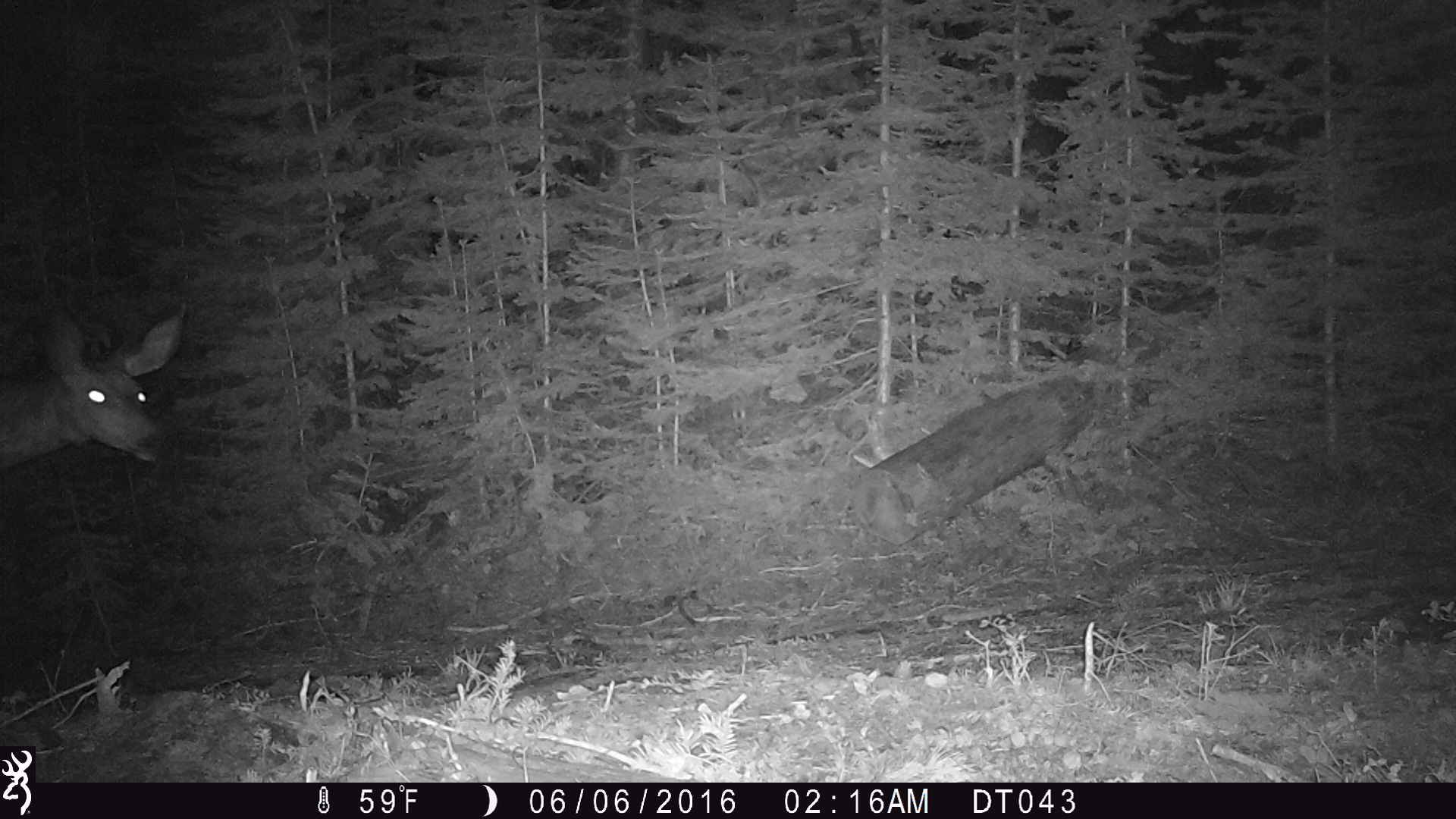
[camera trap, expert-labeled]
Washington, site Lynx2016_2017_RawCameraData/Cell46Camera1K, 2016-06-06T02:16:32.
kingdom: Animalia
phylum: Chordata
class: Mammalia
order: Artiodactyla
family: Cervidae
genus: Odocoileus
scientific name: Odocoileus hemionus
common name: mule deer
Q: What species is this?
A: Odocoileus hemionus (mule deer).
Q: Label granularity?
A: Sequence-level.